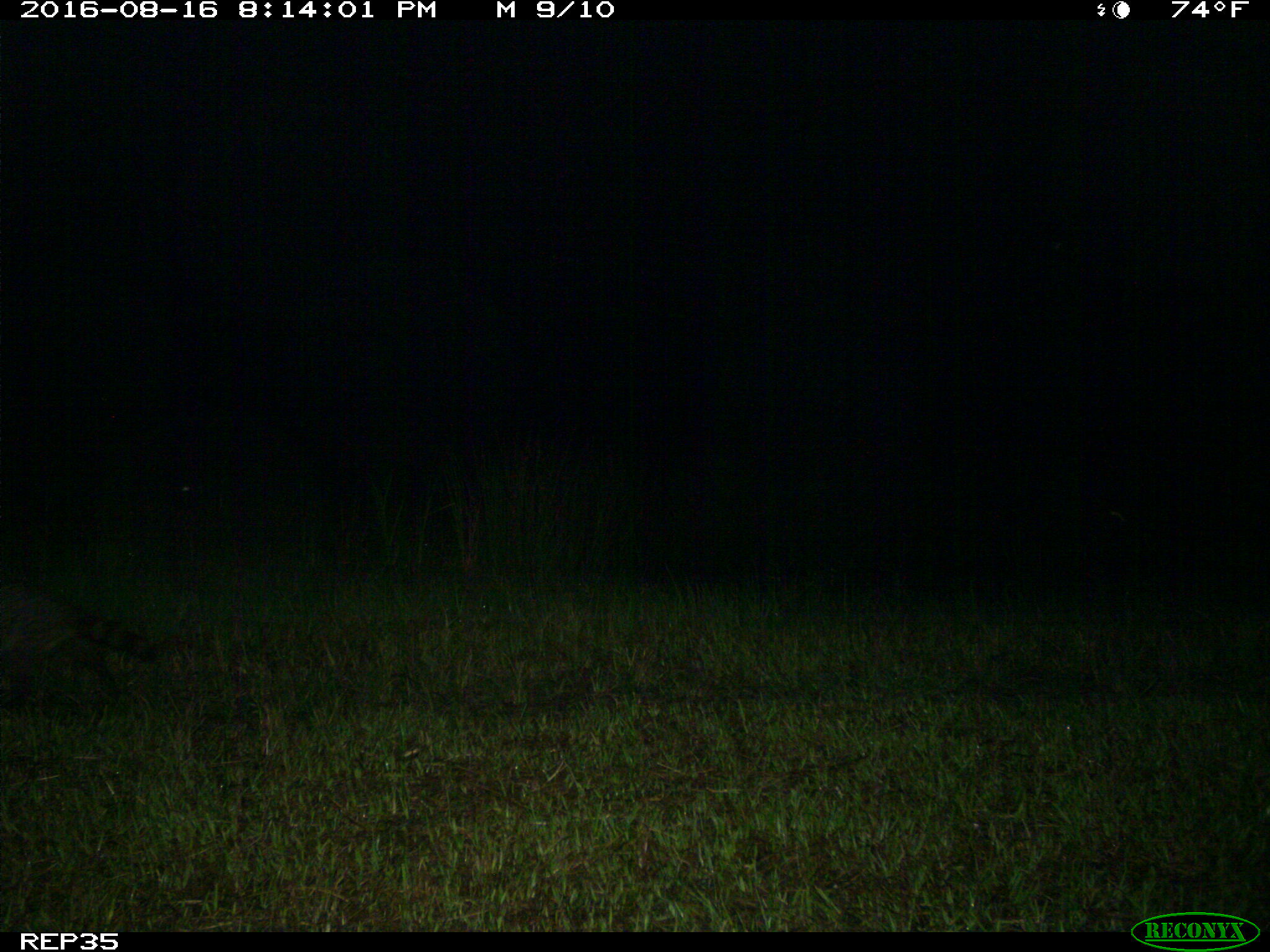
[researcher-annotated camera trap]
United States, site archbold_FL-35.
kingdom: Animalia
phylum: Chordata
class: Mammalia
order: Carnivora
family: Procyonidae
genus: Procyon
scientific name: Procyon lotor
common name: common raccoon